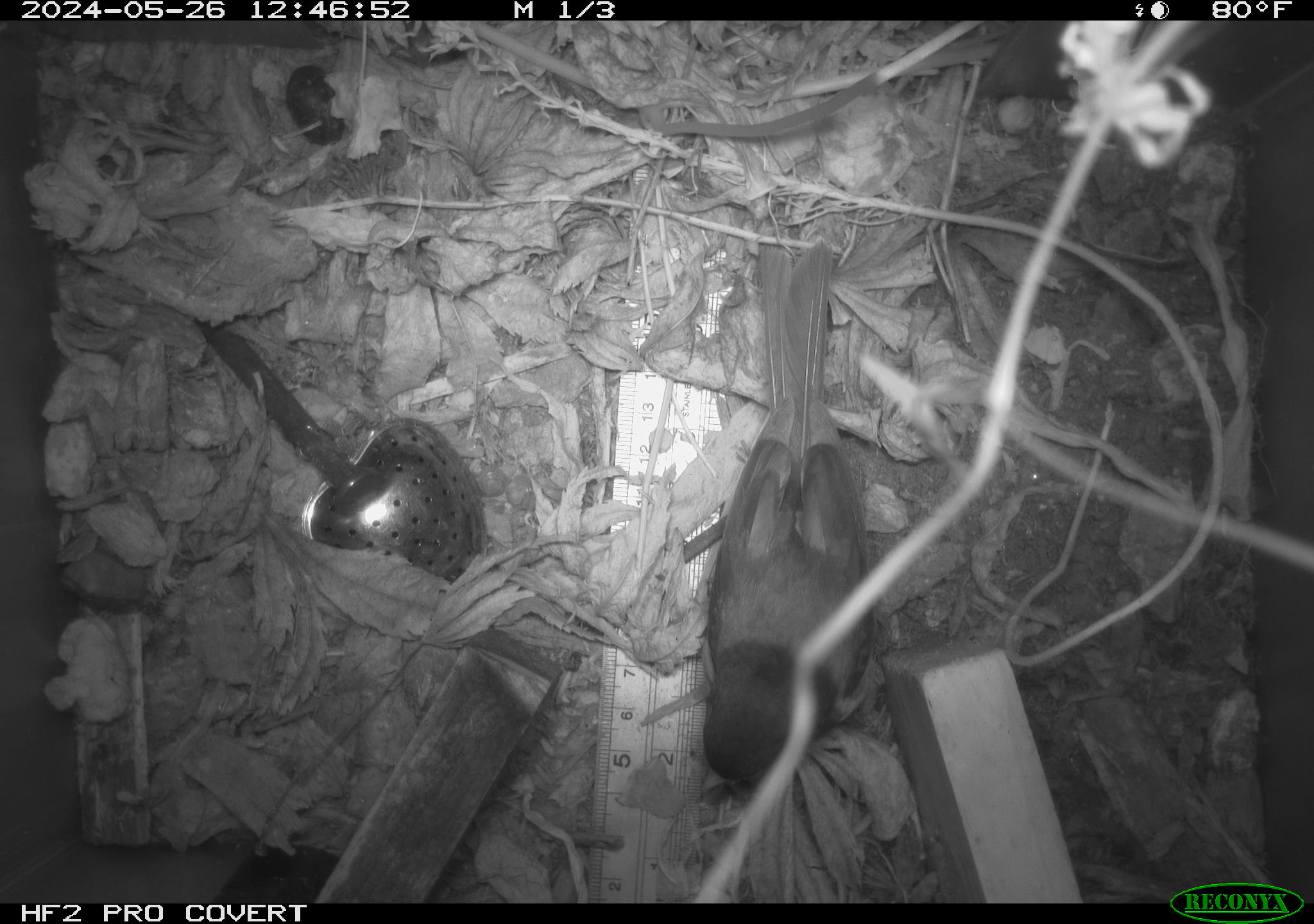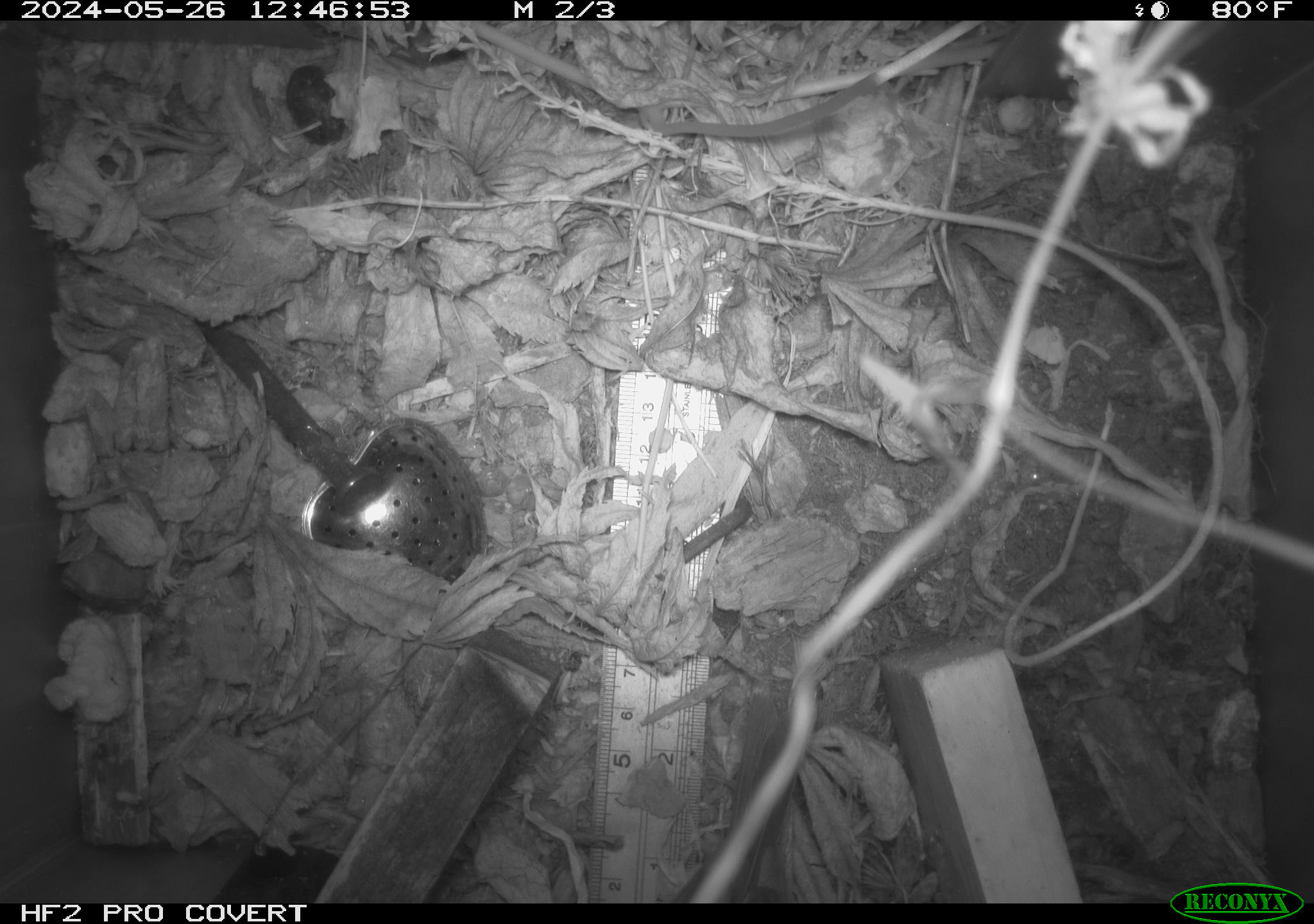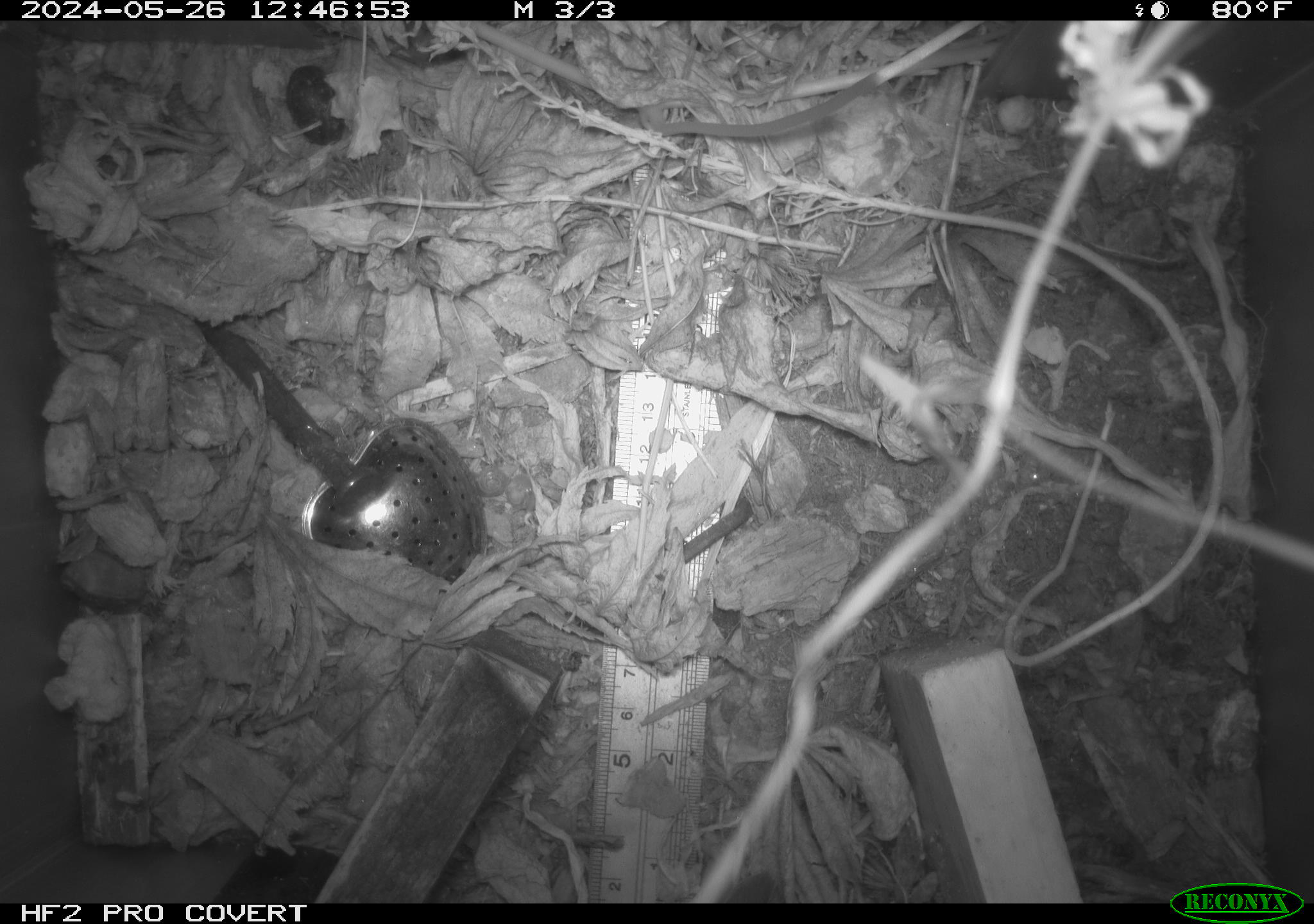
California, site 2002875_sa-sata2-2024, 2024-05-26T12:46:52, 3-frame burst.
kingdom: Animalia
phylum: Chordata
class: Aves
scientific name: Aves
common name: bird